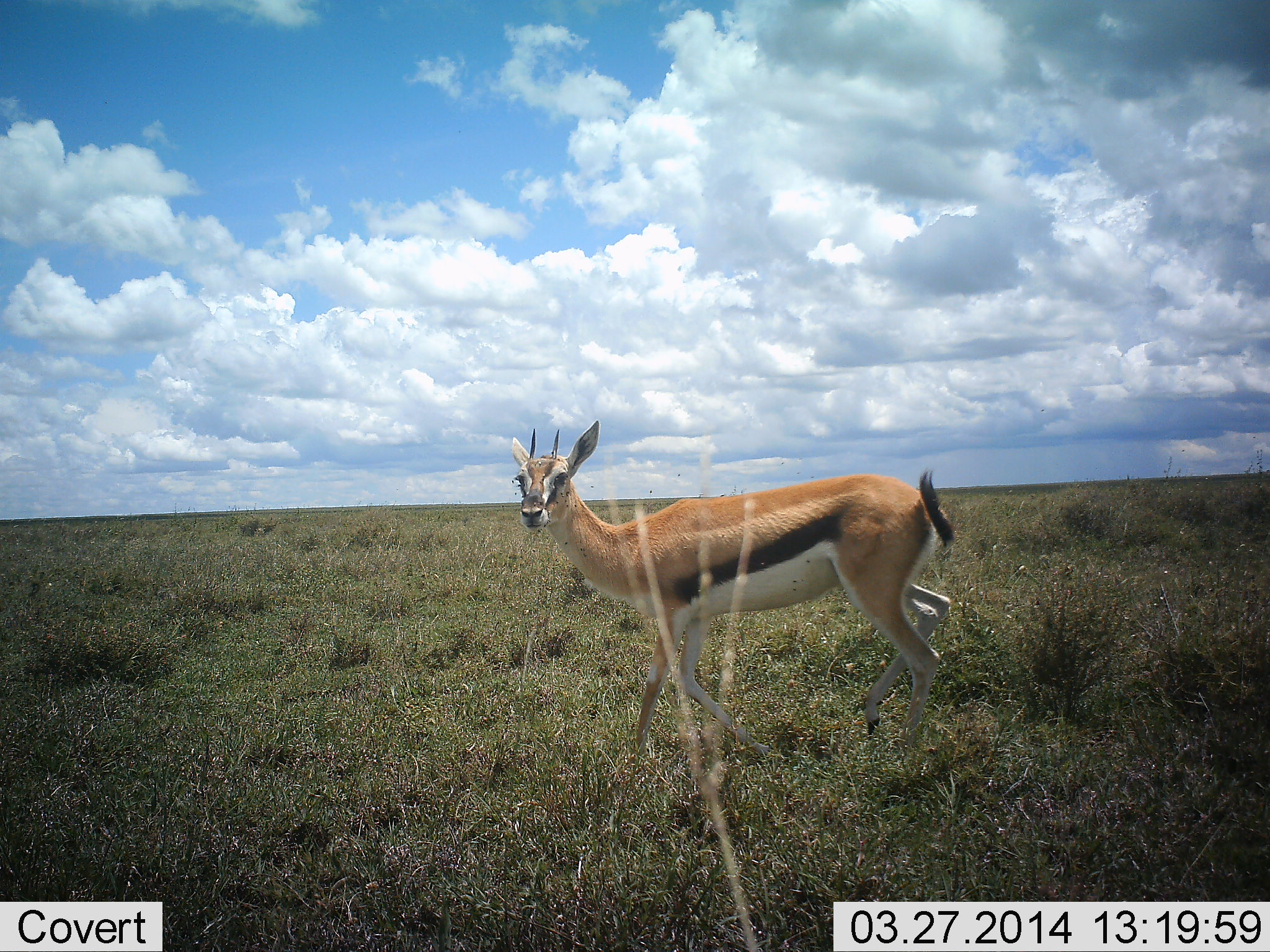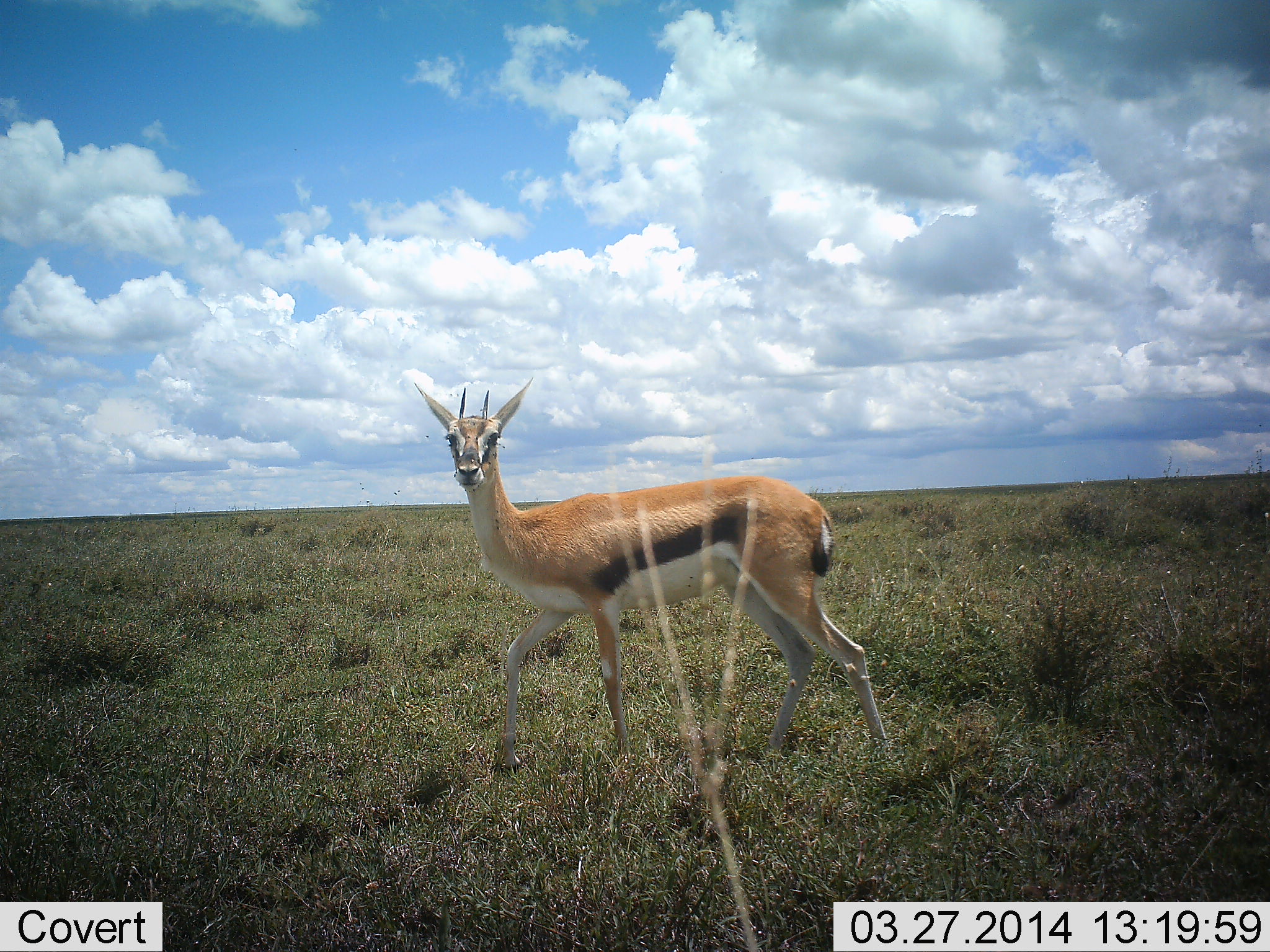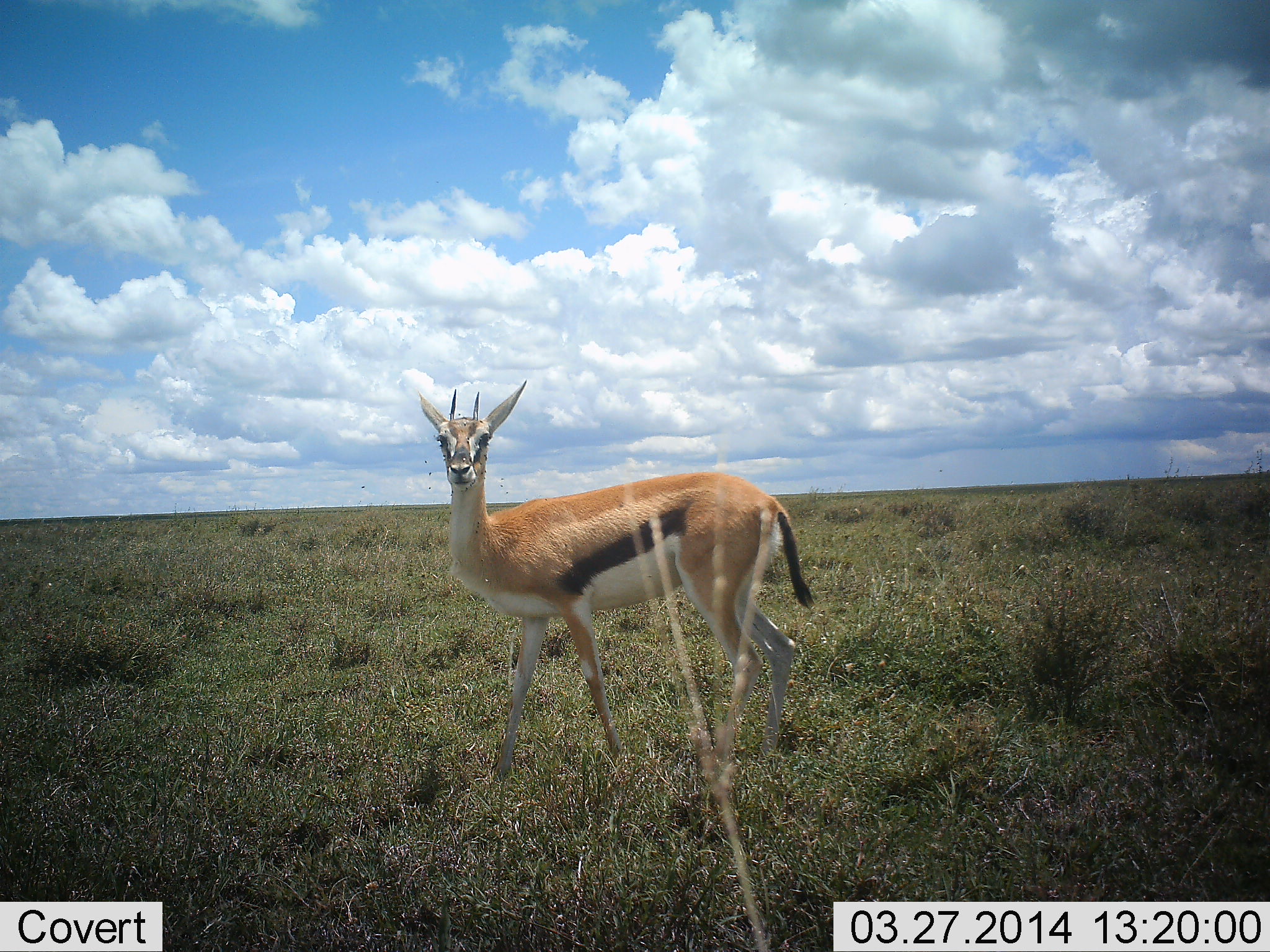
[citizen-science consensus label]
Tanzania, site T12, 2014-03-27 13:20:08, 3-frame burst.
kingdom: Animalia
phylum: Chordata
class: Mammalia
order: Artiodactyla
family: Bovidae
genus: Eudorcas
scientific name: Eudorcas thomsonii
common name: thomson's gazelle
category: gazellethomsons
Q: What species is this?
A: Gazellethomsons (thomson's gazelle) (Eudorcas thomsonii).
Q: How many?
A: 1.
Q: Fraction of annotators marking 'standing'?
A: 40%.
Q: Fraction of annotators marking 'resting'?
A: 0%.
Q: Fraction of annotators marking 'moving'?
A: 60%.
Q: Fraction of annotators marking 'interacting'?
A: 0%.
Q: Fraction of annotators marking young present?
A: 0%.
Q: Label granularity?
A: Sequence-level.